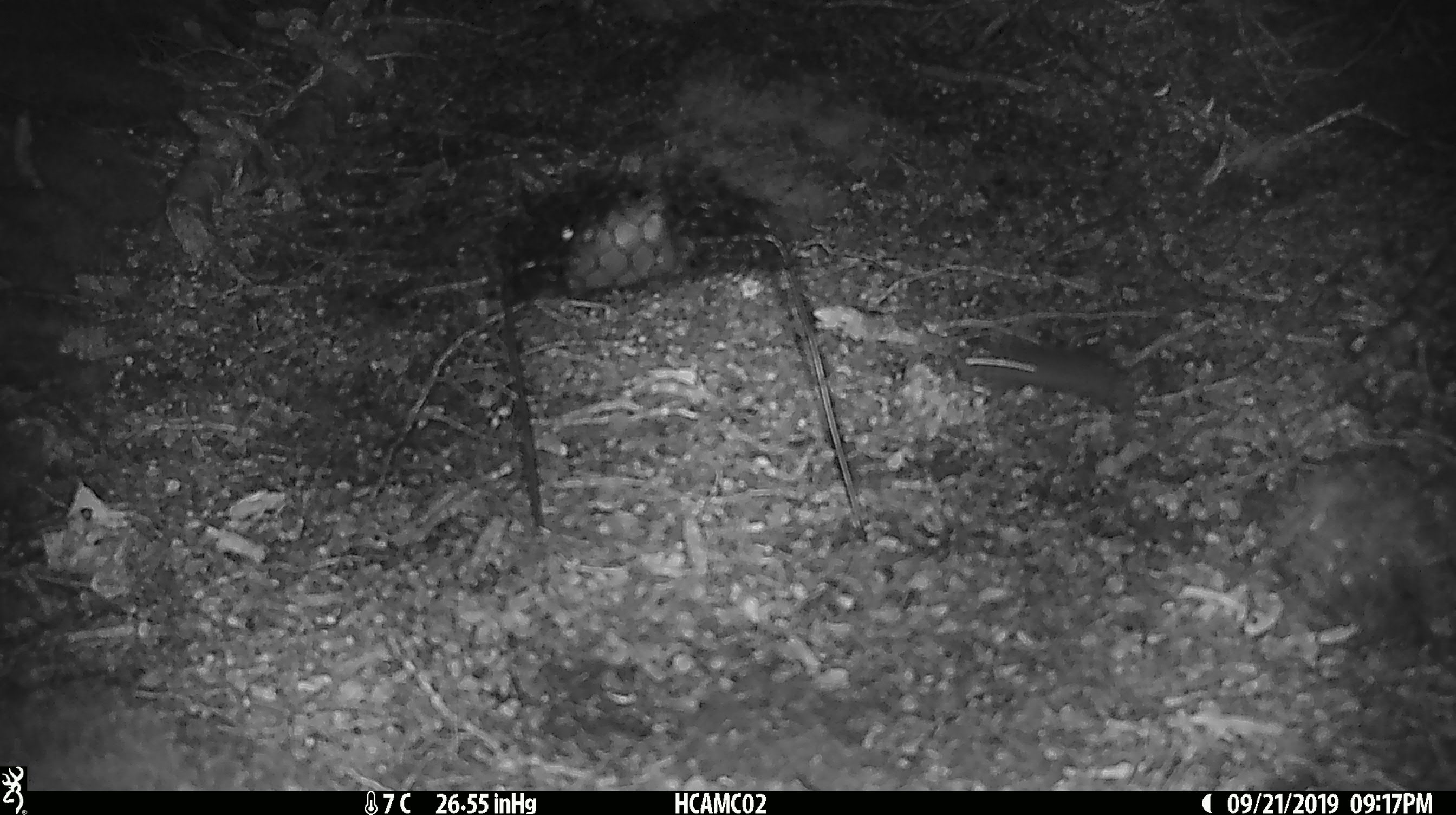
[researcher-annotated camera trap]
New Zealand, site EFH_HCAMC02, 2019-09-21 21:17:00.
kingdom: Animalia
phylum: Chordata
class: Mammalia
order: Rodentia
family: Muridae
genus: Mus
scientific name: Mus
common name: mouse